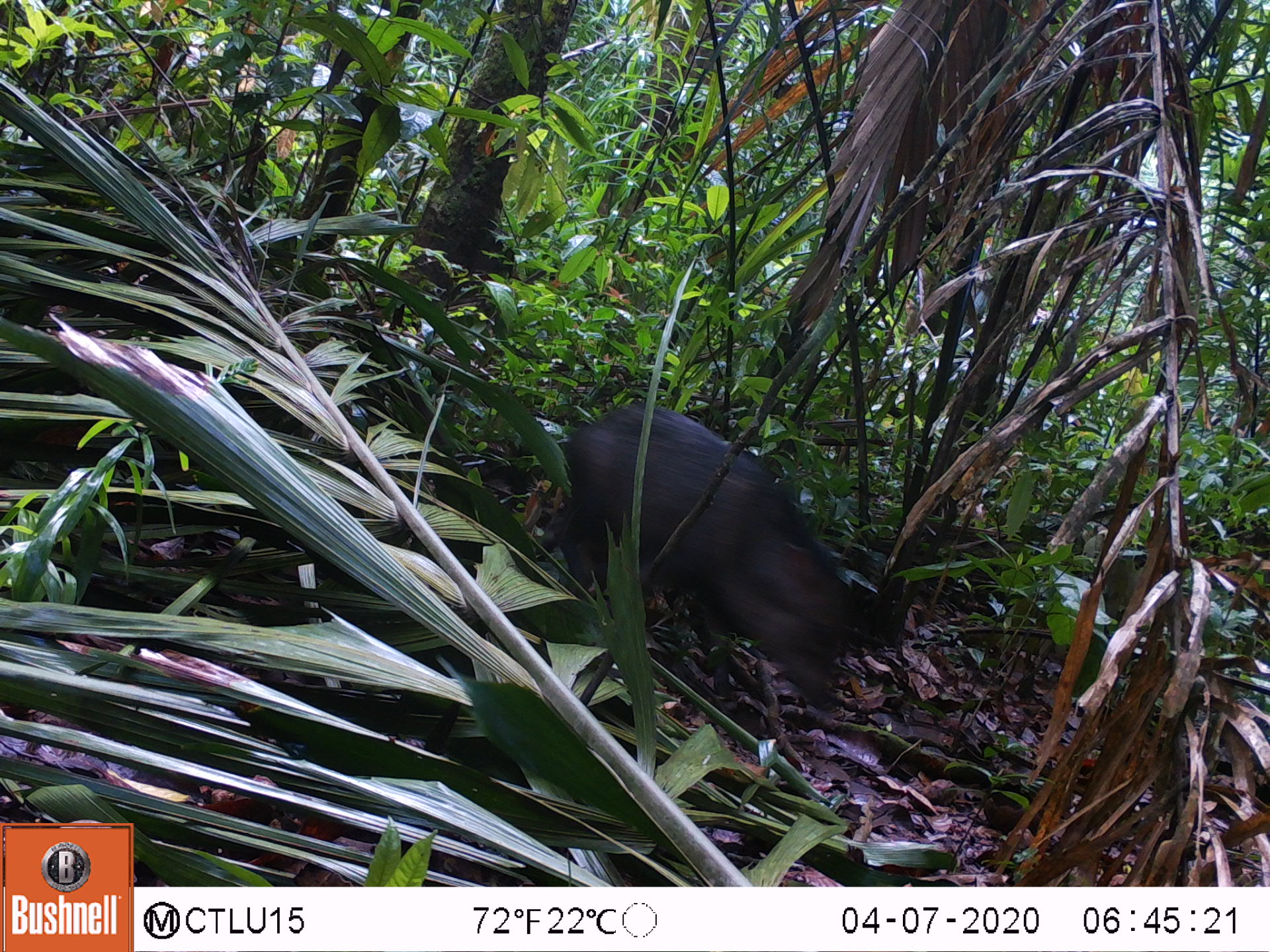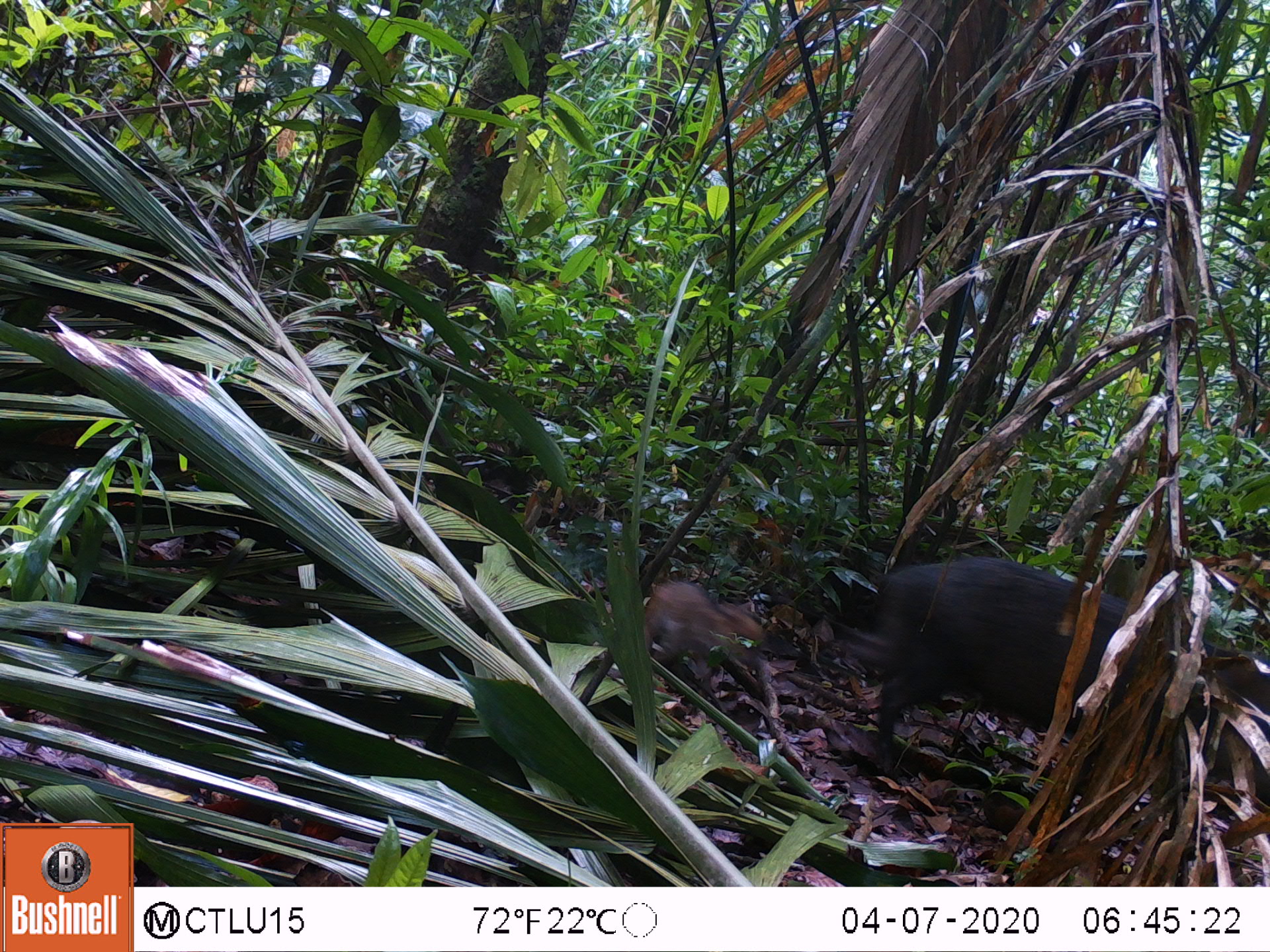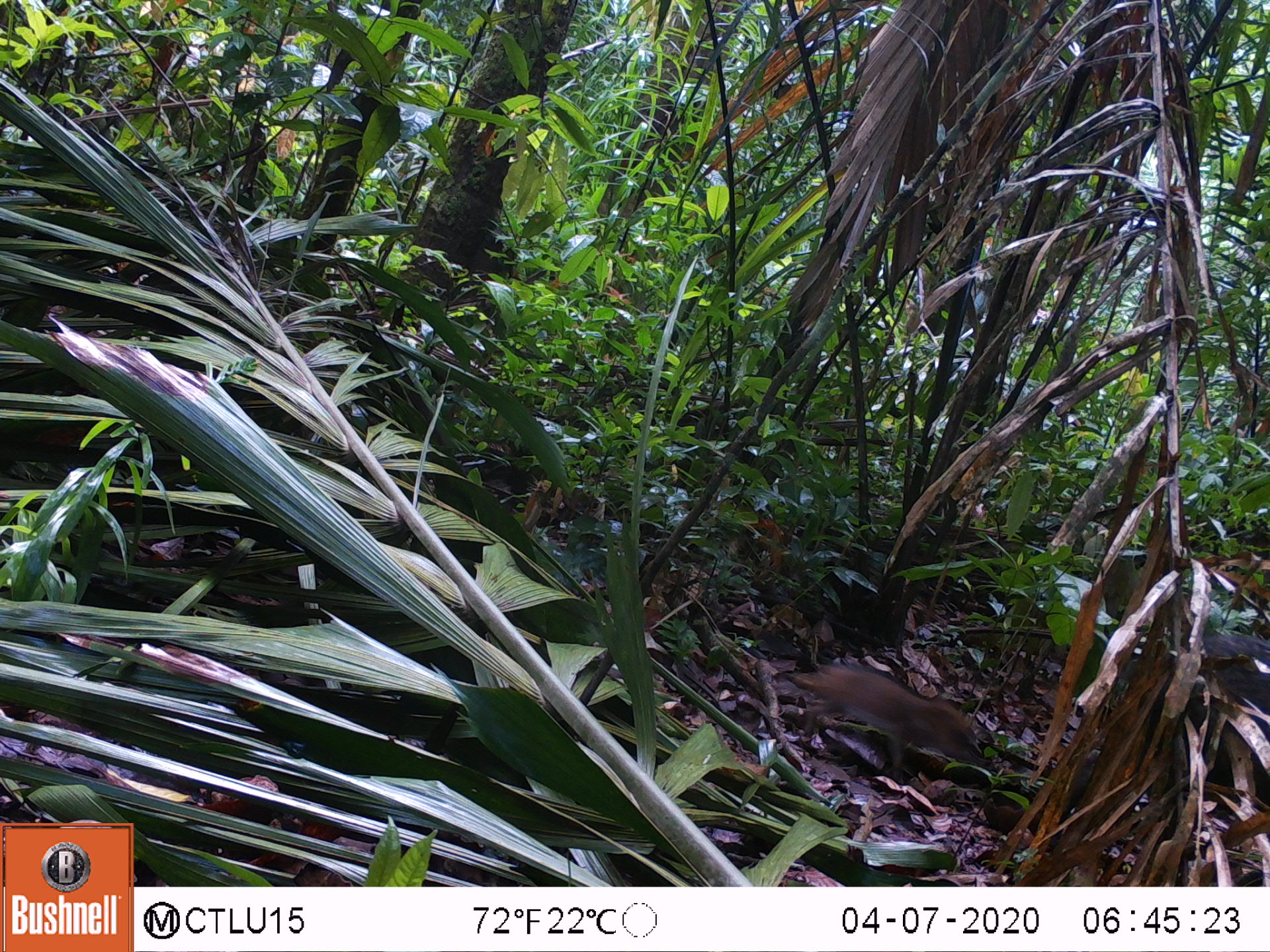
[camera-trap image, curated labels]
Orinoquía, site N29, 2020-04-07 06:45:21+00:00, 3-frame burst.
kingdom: Animalia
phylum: Chordata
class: Mammalia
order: Artiodactyla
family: Tayassuidae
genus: Pecari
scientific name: Pecari tajacu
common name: collared peccary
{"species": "collared peccary (Pecari tajacu)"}